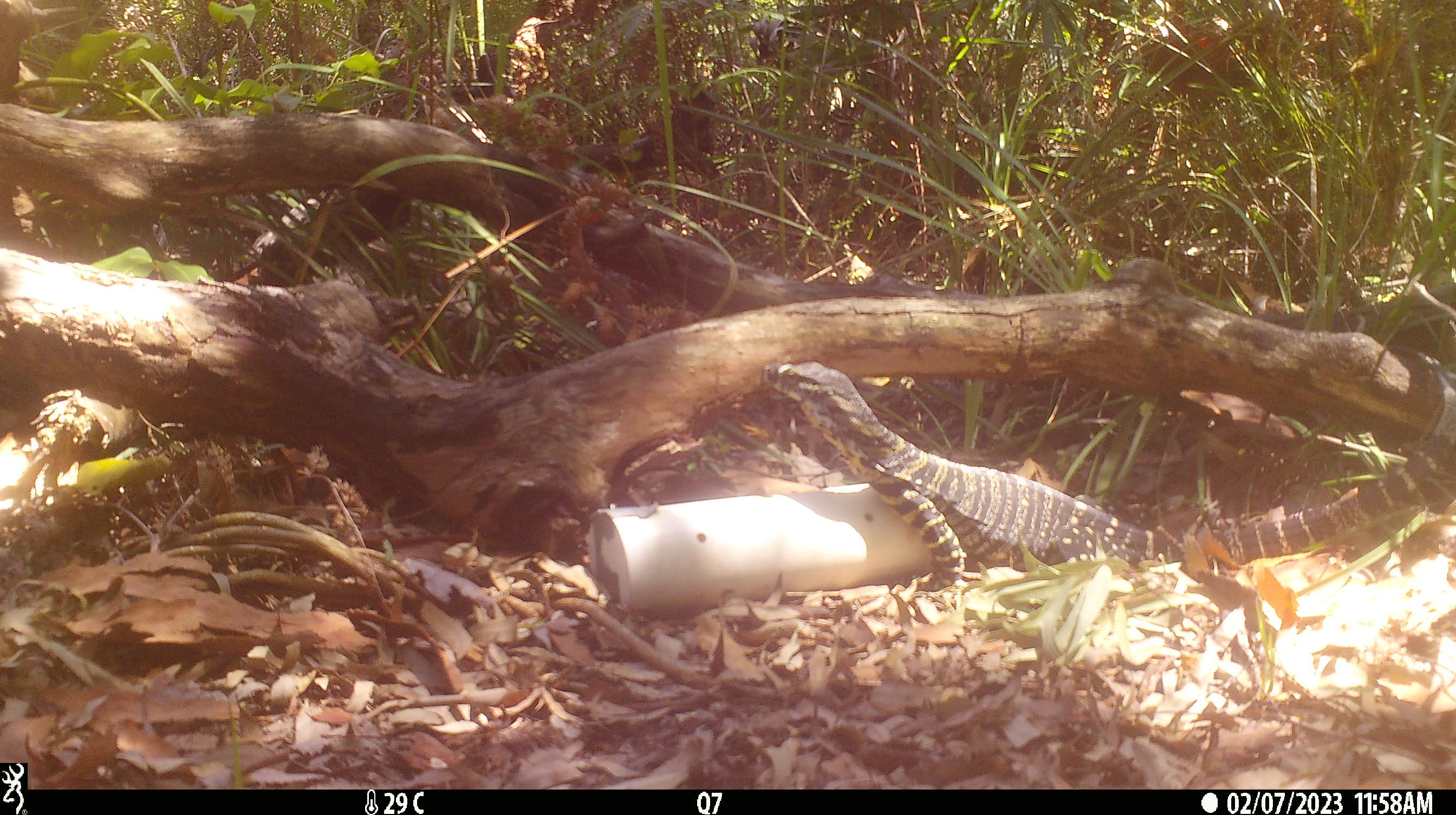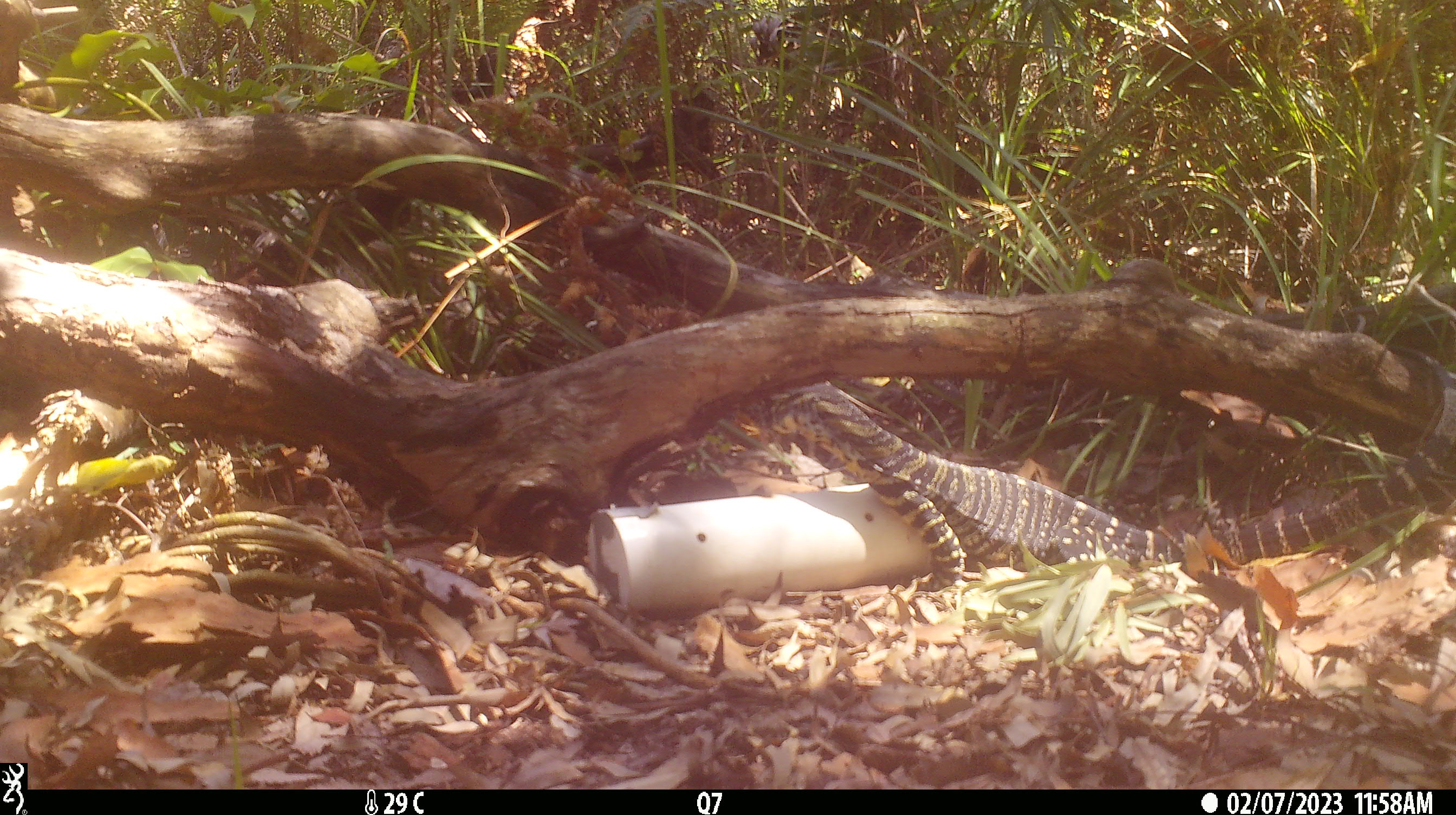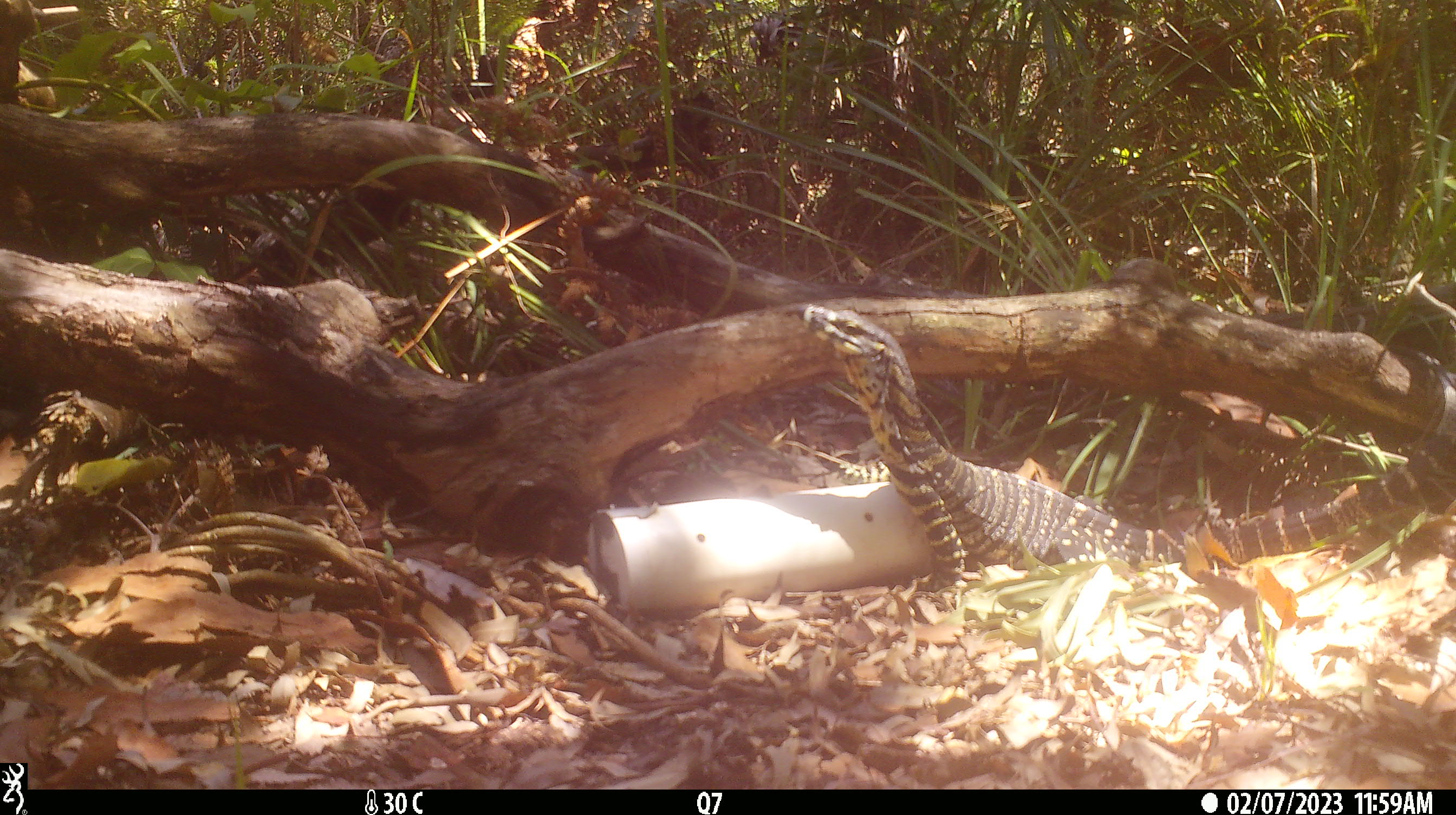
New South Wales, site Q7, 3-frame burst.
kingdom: Animalia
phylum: Chordata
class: Reptilia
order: Squamata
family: Varanidae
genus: Varanus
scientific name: Varanus varius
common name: lace monitor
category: goanna